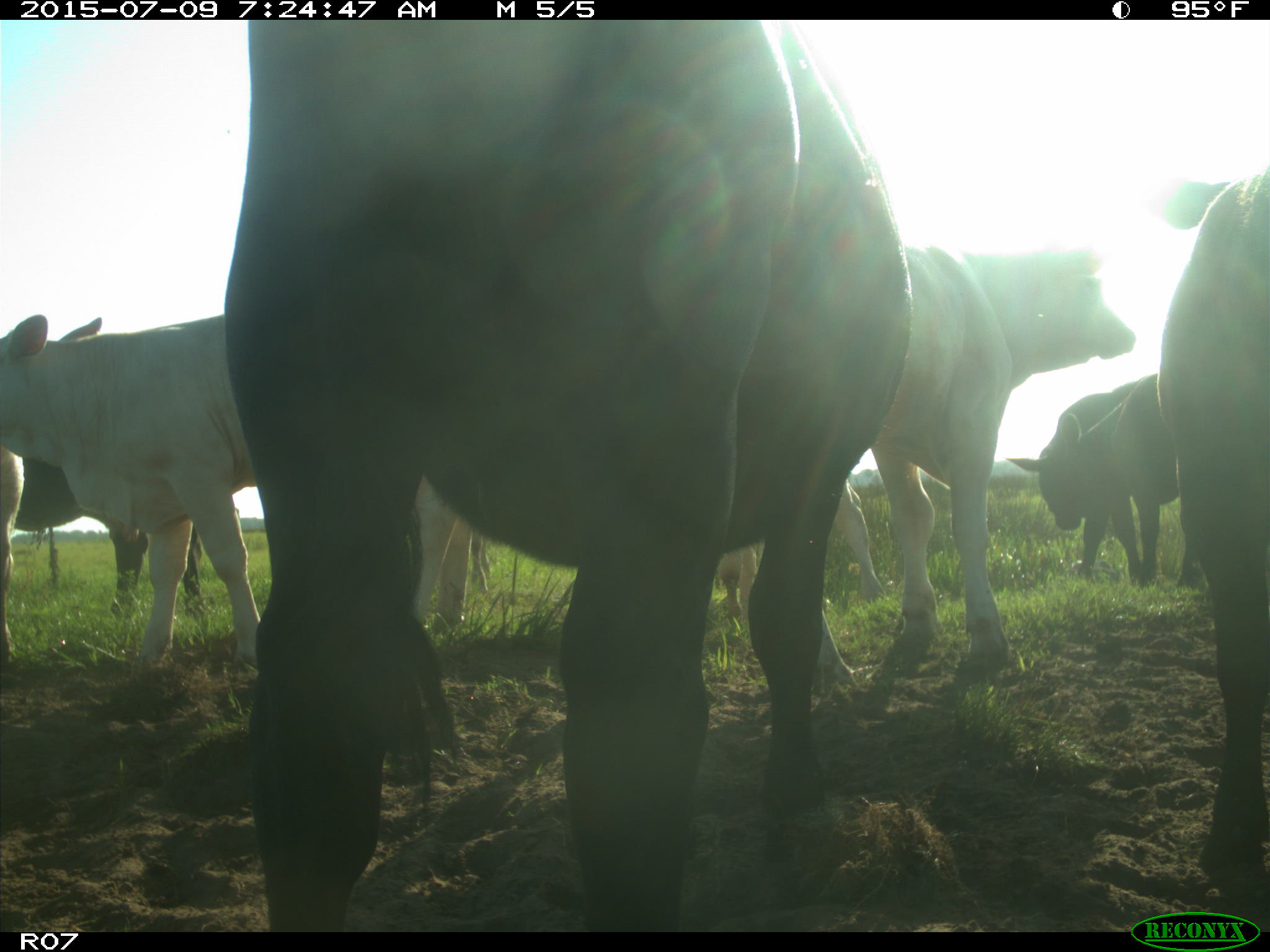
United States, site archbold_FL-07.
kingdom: Animalia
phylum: Chordata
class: Mammalia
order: Artiodactyla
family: Bovidae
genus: Bos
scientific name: Bos taurus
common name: domestic cow